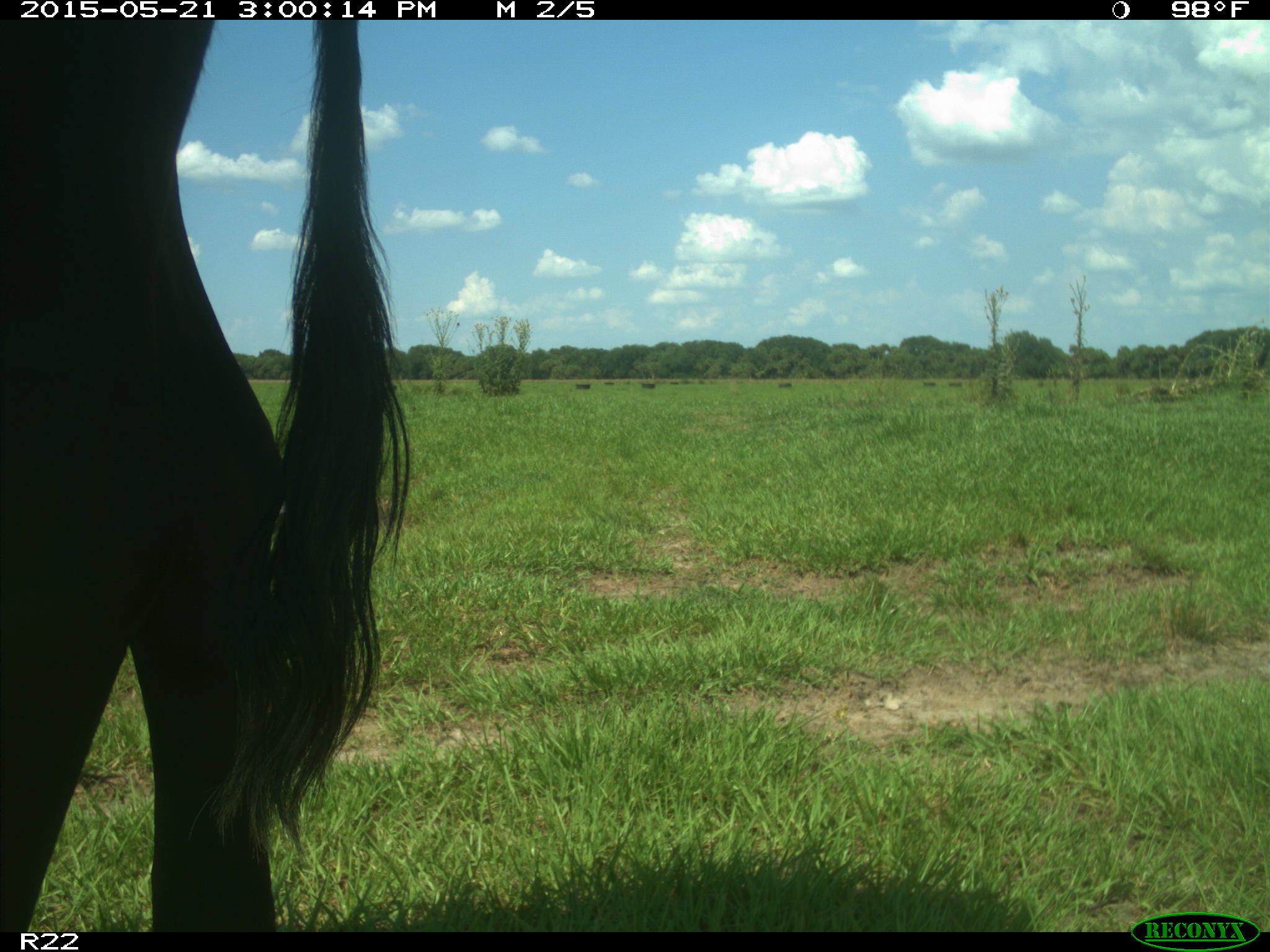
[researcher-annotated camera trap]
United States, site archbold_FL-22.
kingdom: Animalia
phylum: Chordata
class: Mammalia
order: Artiodactyla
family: Bovidae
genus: Bos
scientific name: Bos taurus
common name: domestic cow